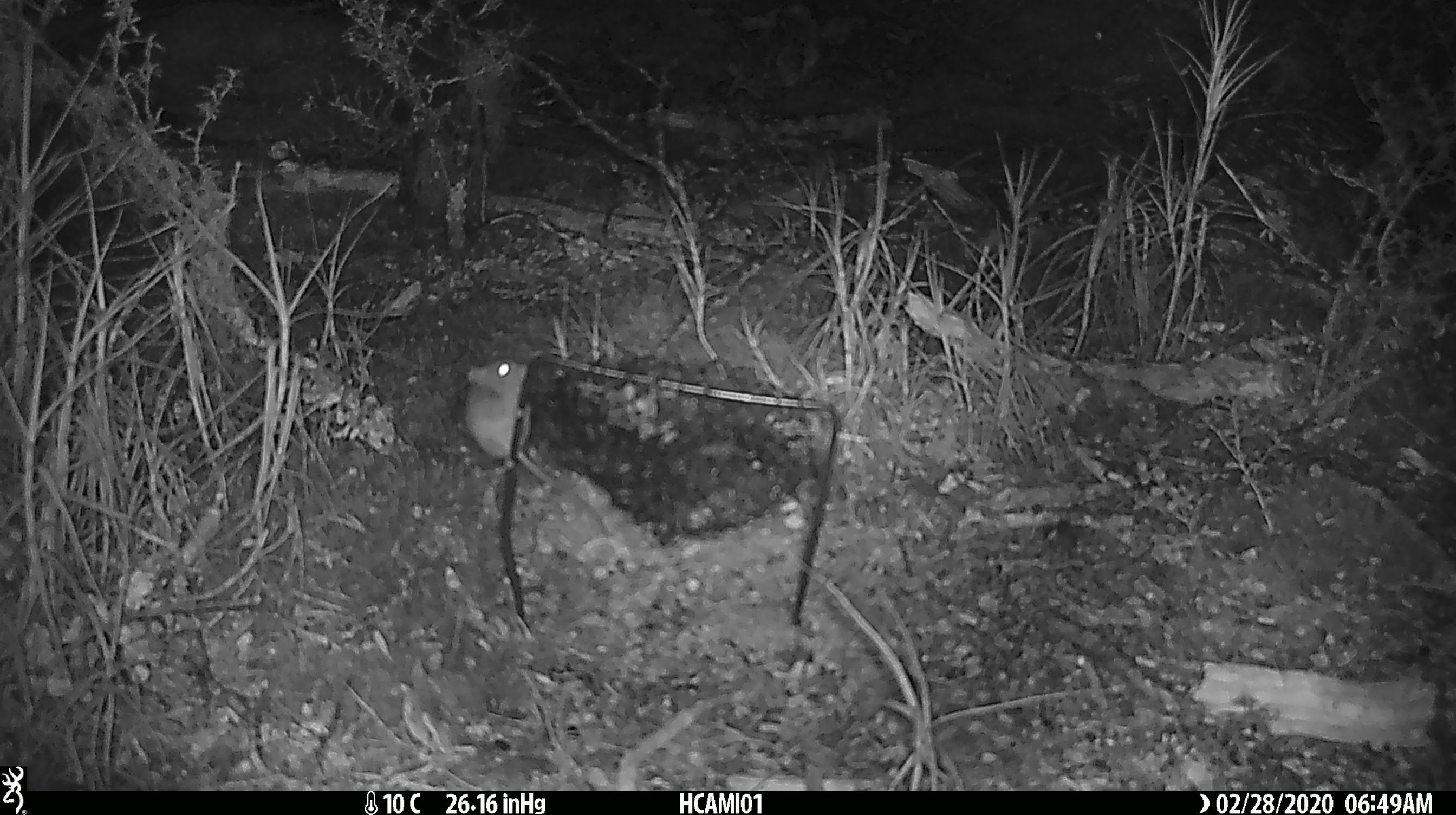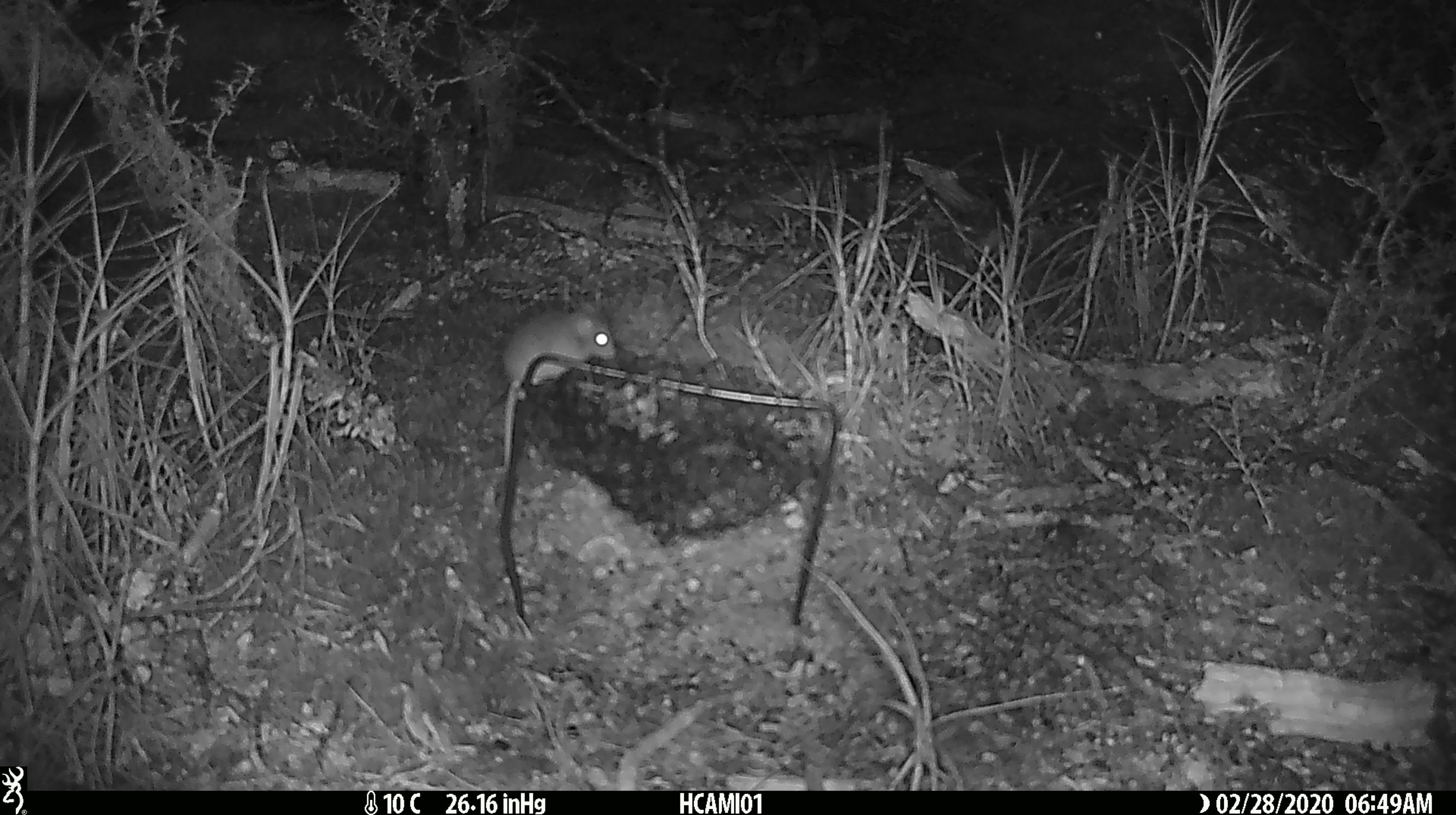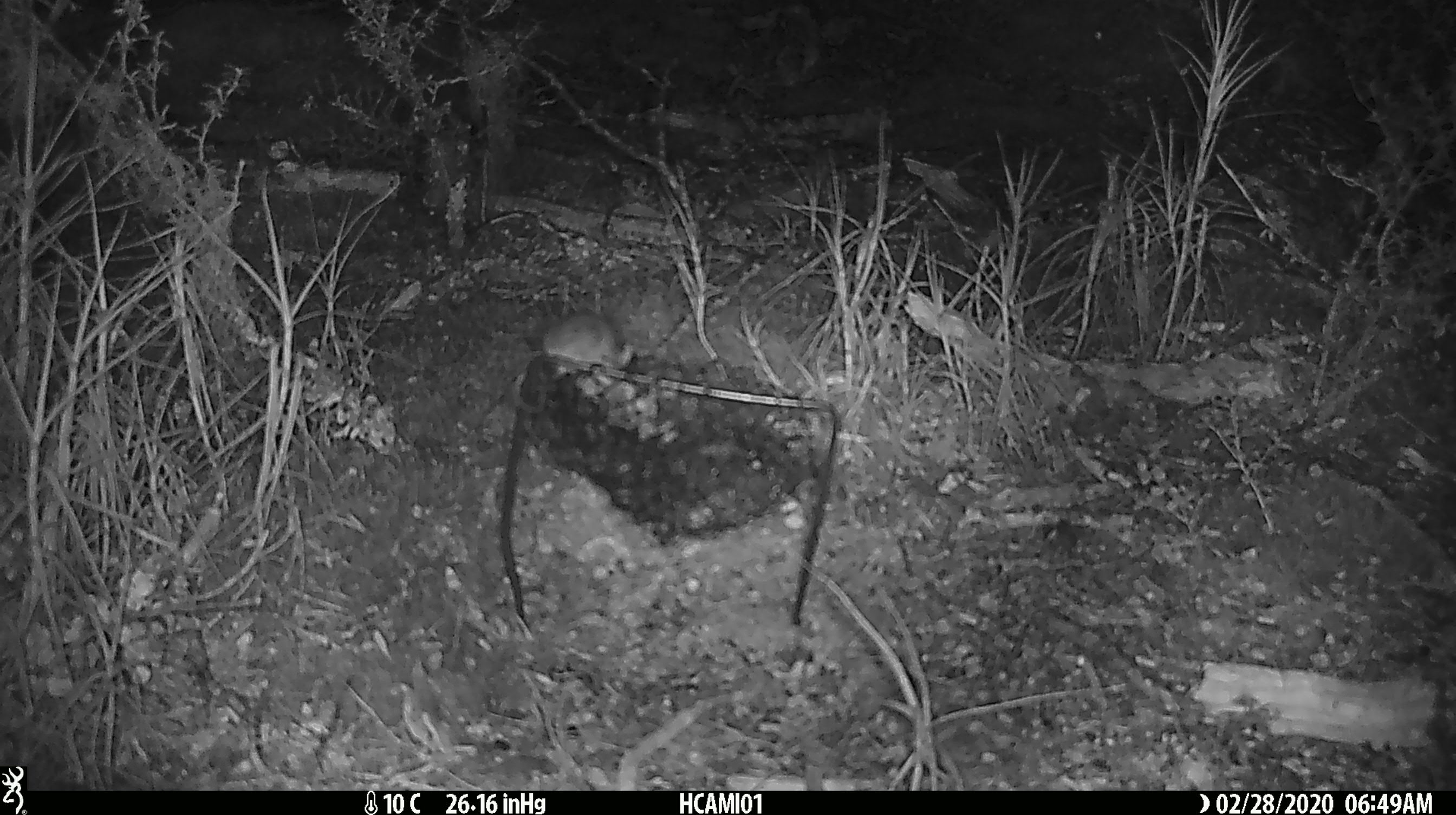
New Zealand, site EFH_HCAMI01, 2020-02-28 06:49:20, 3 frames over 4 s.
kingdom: Animalia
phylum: Chordata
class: Mammalia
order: Rodentia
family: Muridae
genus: Mus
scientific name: Mus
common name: mouse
Mouse (Mus).